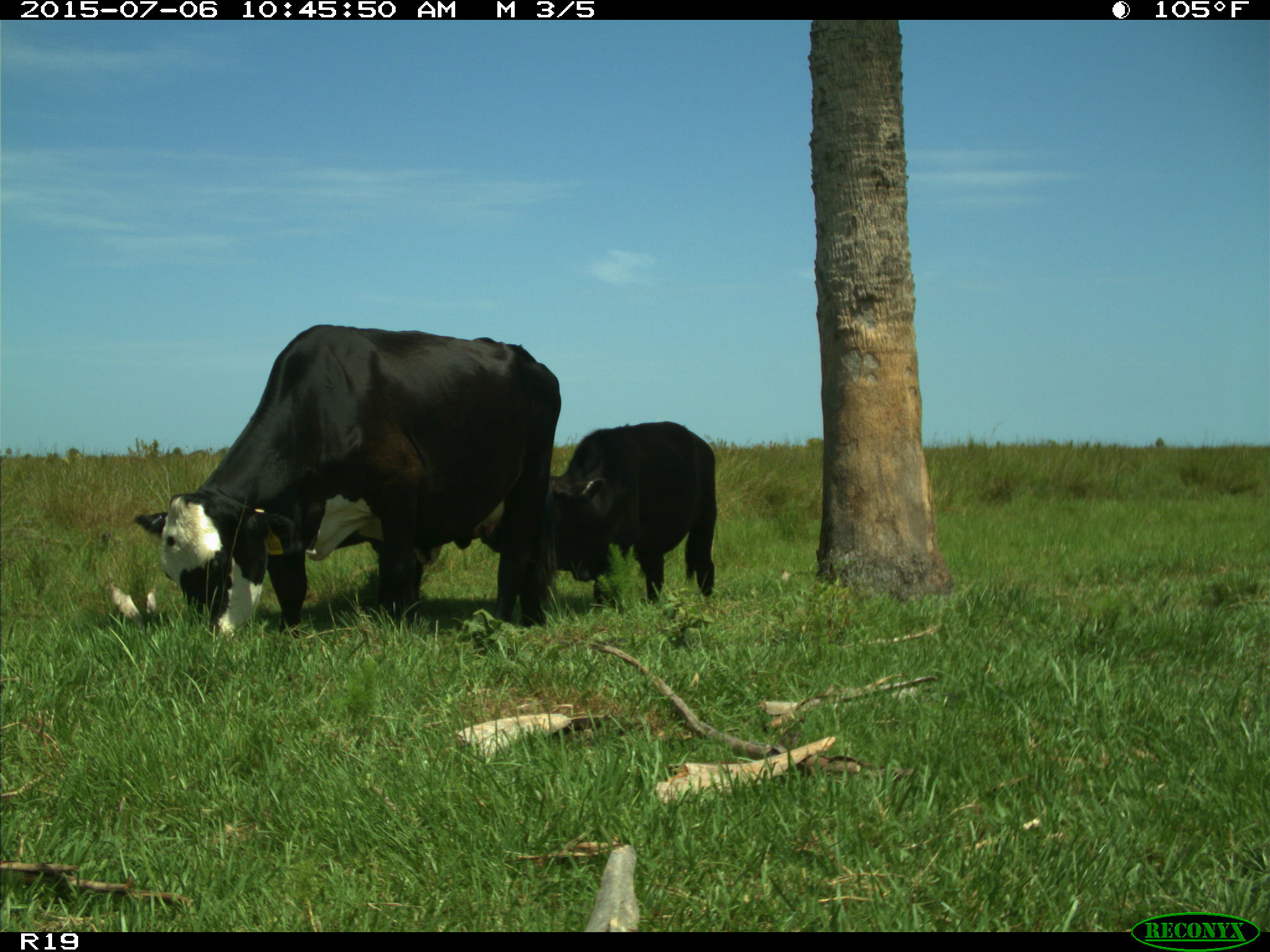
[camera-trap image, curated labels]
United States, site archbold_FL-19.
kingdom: Animalia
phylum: Chordata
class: Mammalia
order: Artiodactyla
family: Bovidae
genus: Bos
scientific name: Bos taurus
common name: domestic cow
Bos taurus (domestic cow).